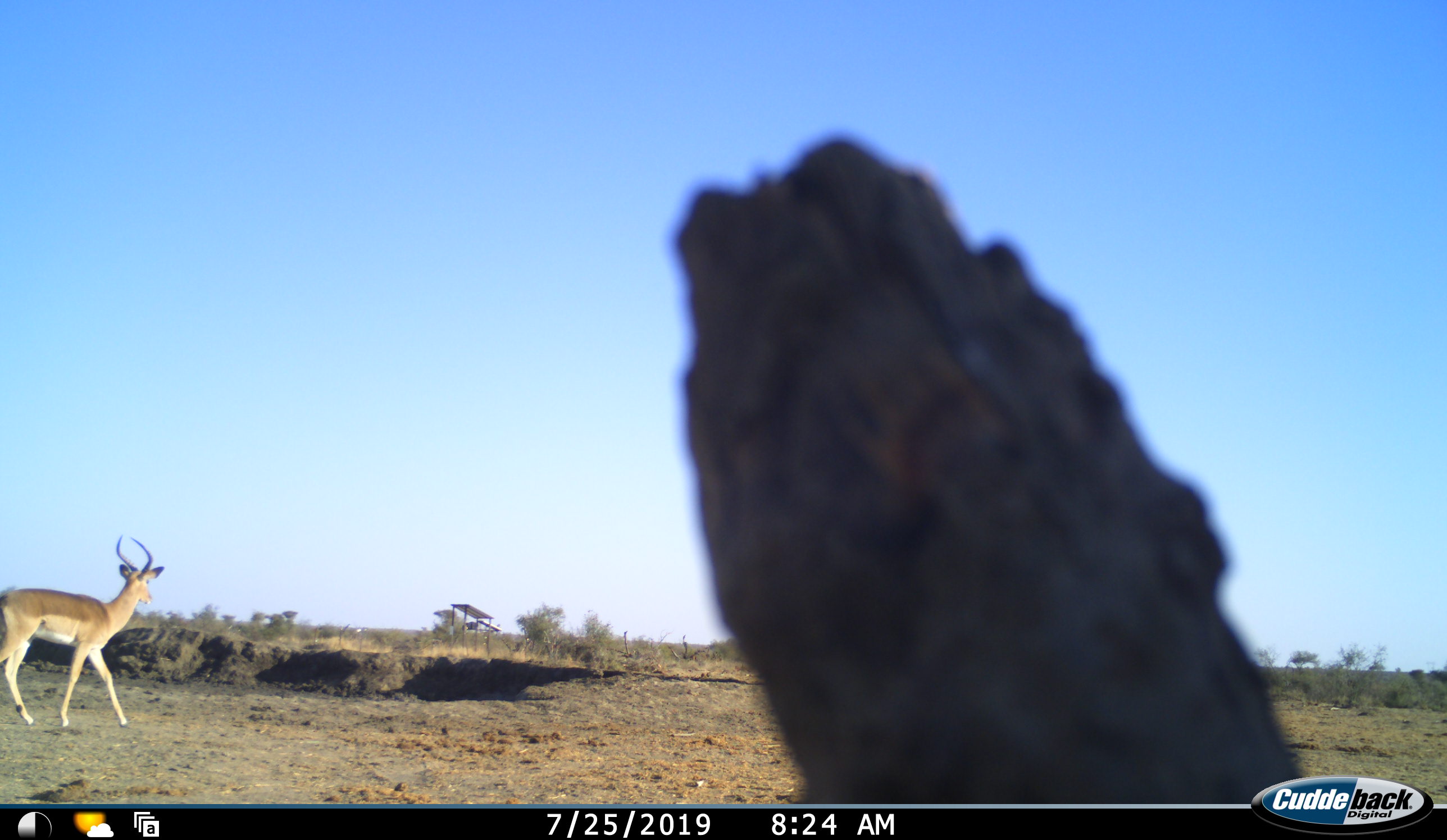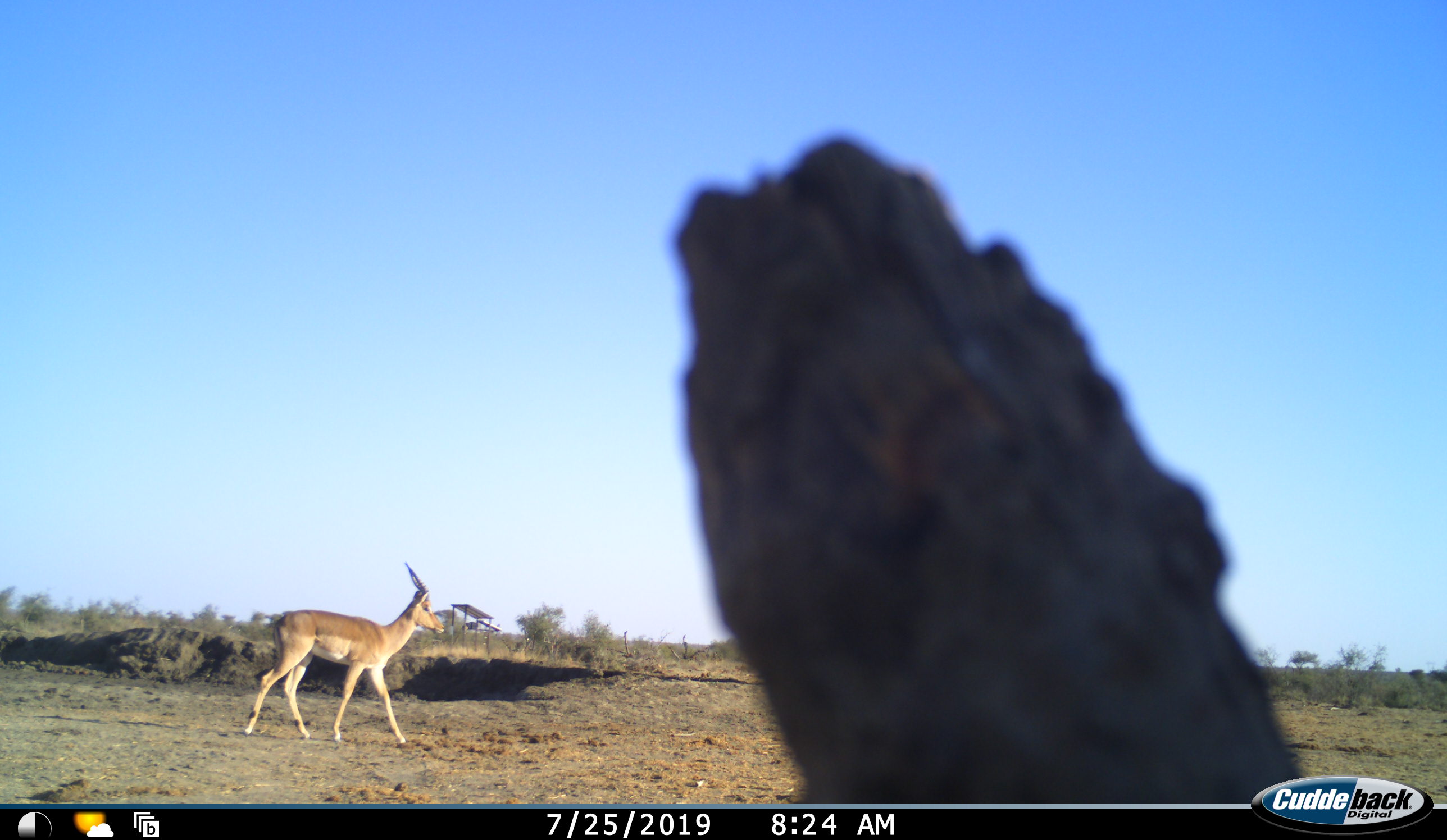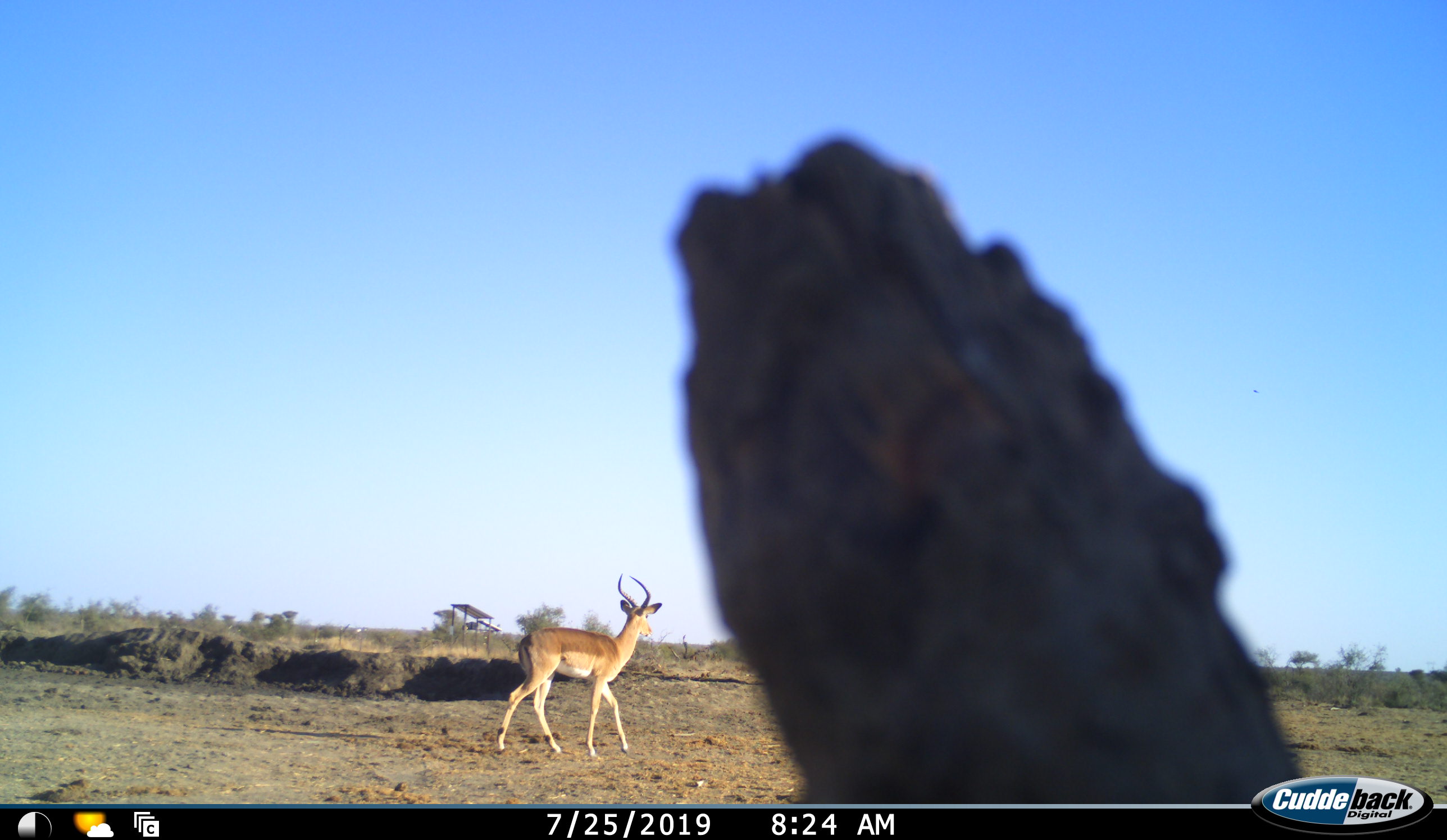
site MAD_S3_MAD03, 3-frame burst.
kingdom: Animalia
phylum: Chordata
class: Mammalia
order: Artiodactyla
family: Bovidae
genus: Aepyceros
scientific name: Aepyceros melampus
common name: impala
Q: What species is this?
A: Impala (Aepyceros melampus).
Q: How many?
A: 1.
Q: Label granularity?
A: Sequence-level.